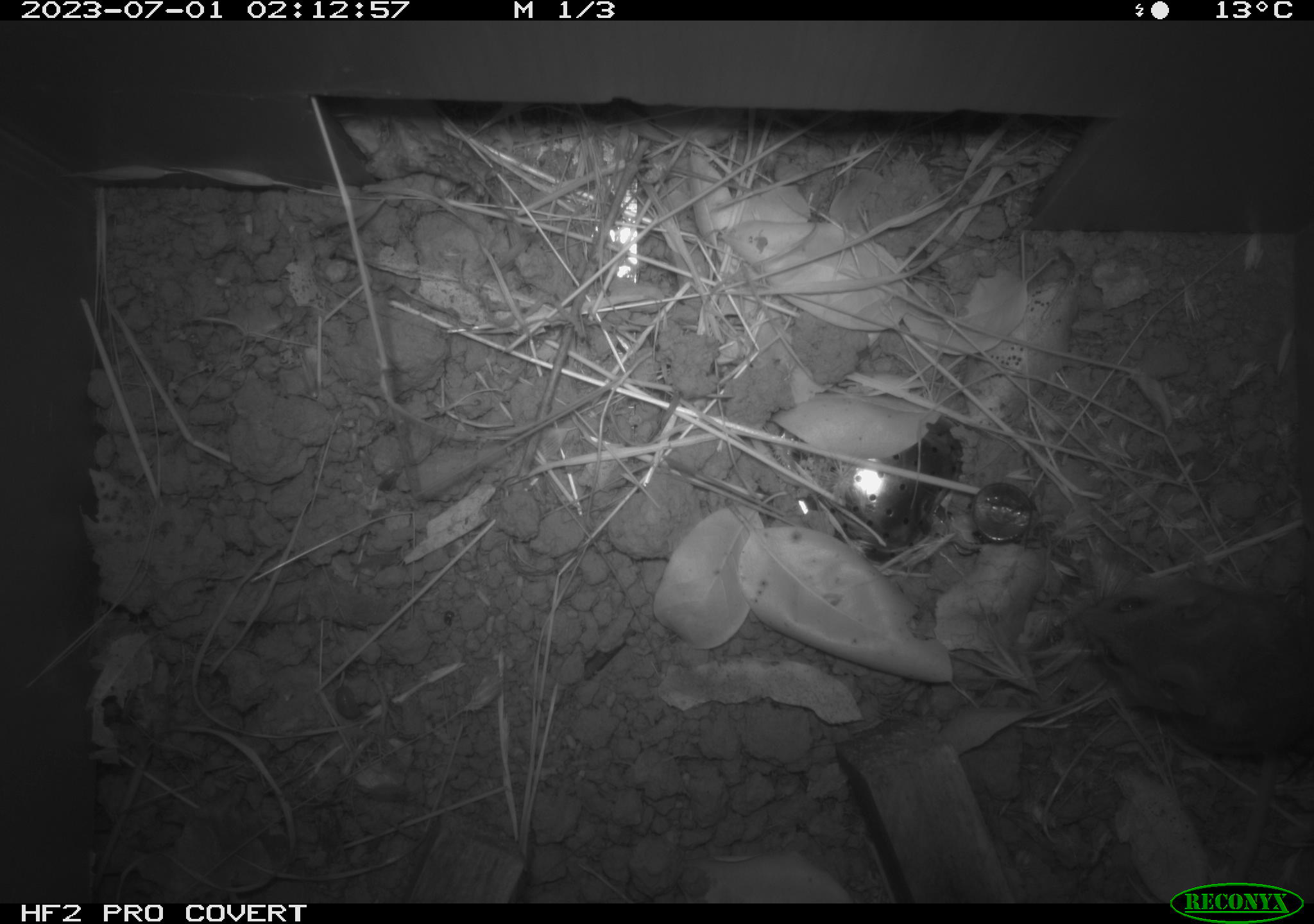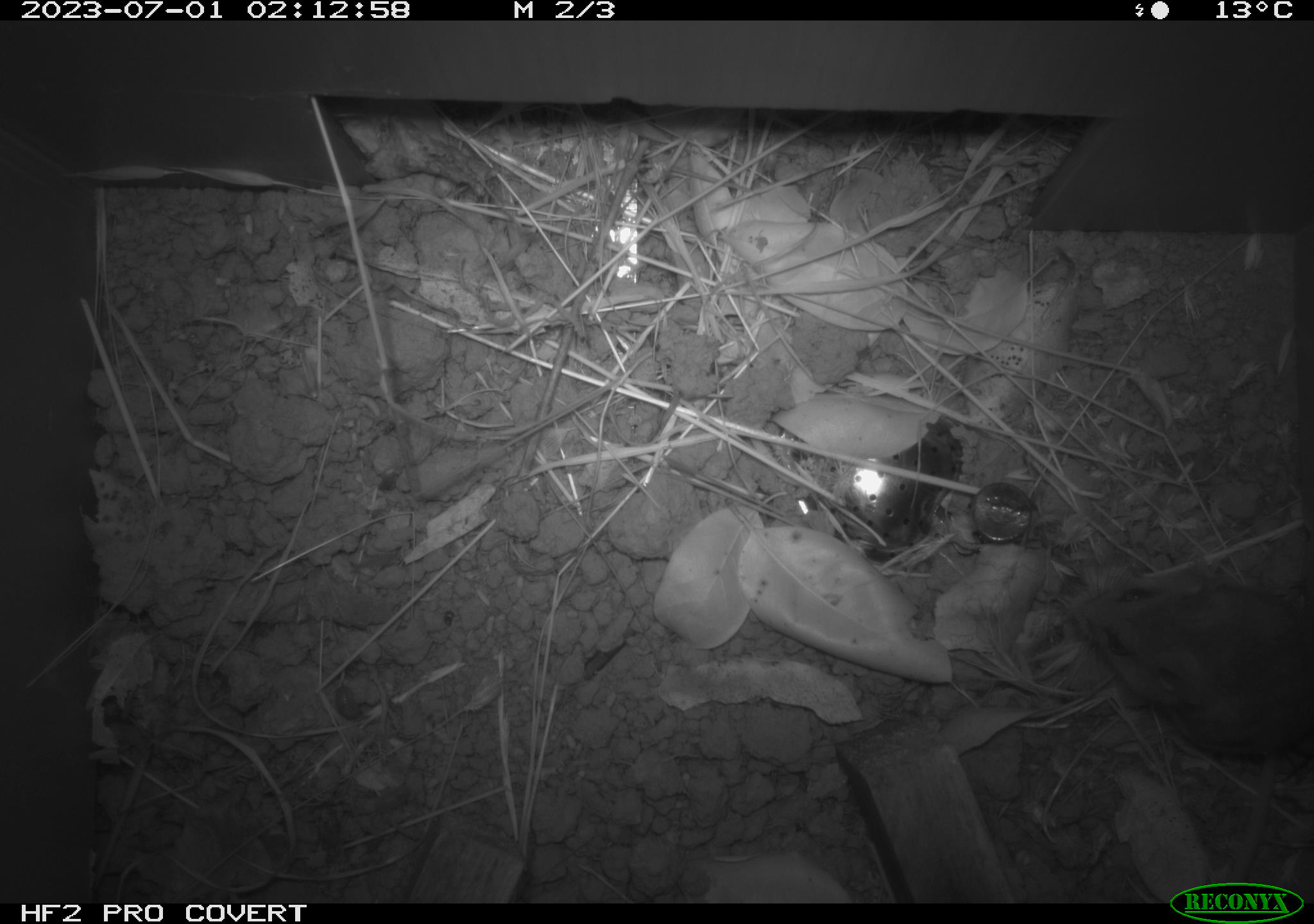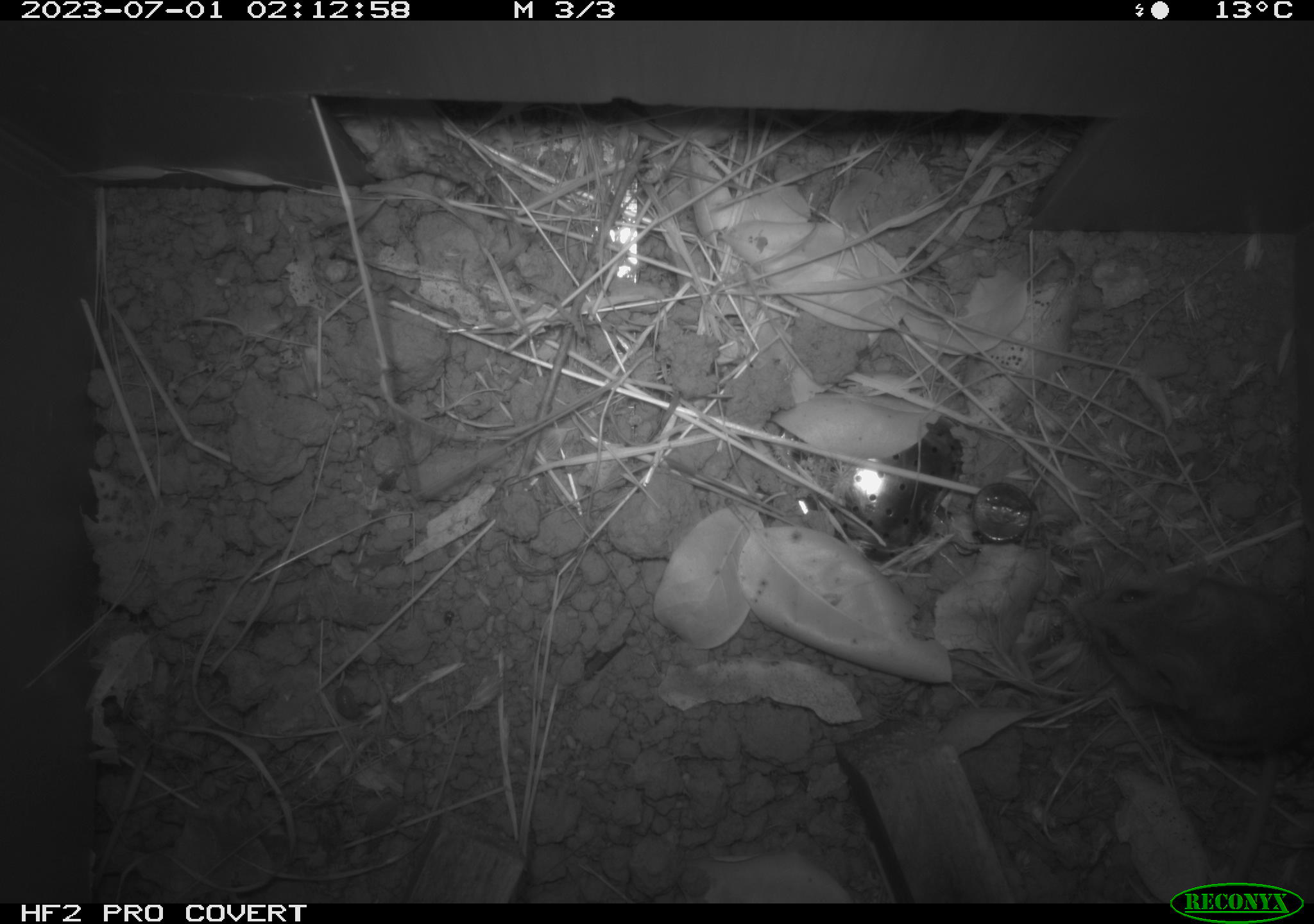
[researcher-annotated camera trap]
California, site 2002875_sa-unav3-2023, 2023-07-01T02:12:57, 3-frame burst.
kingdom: Animalia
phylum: Chordata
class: Mammalia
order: Rodentia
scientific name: Rodentia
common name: mouse species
Mouse species (Rodentia).